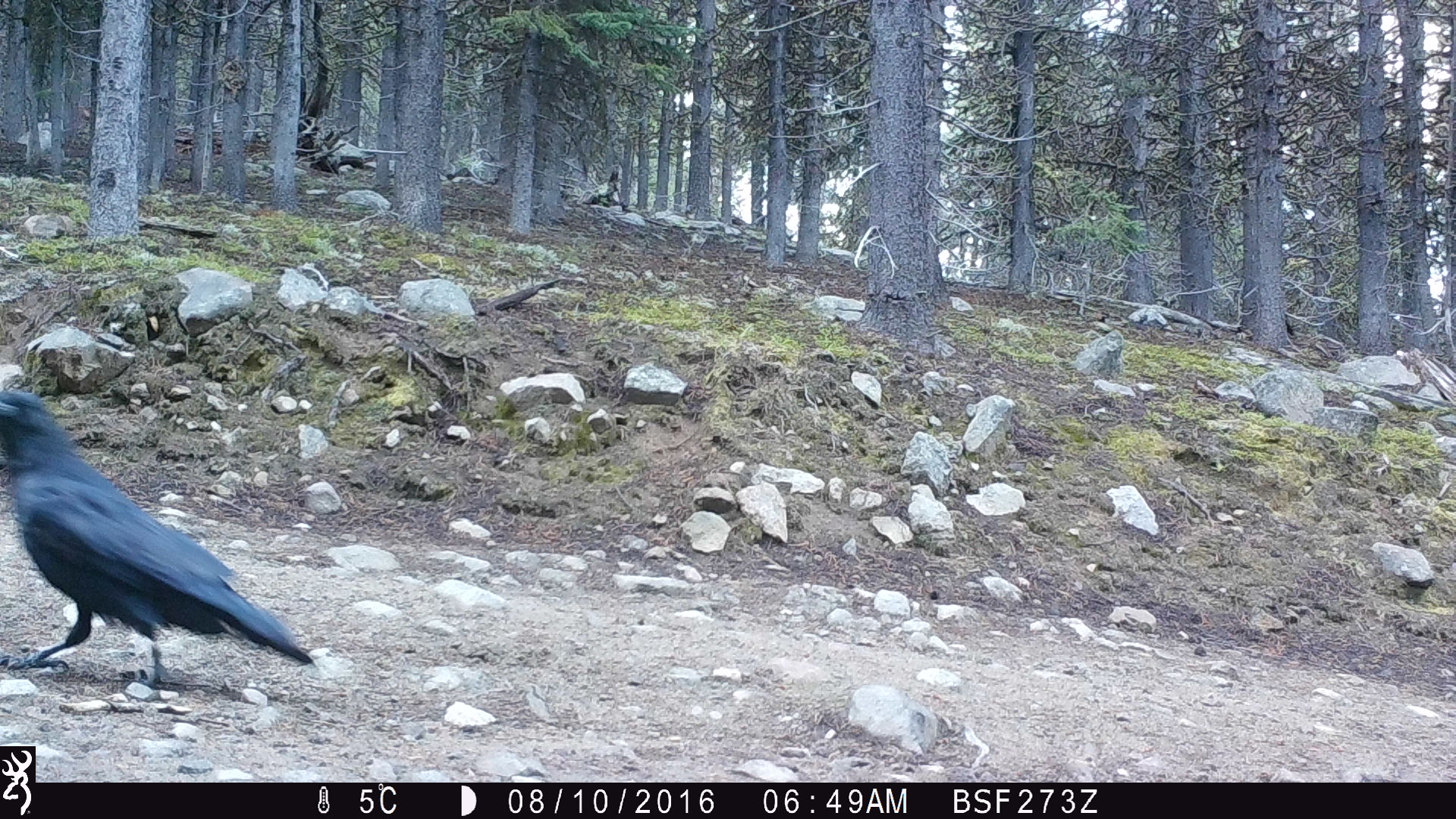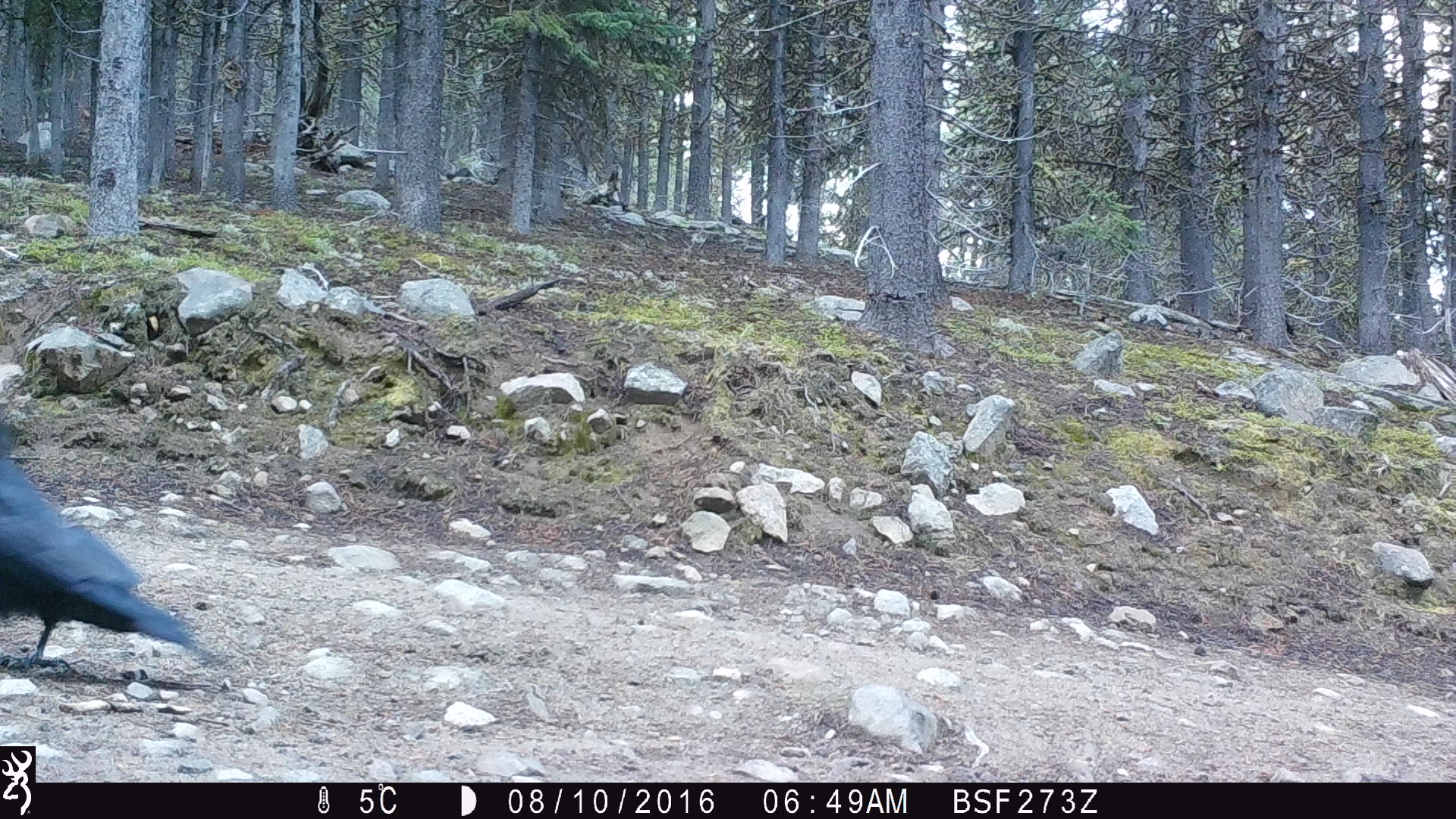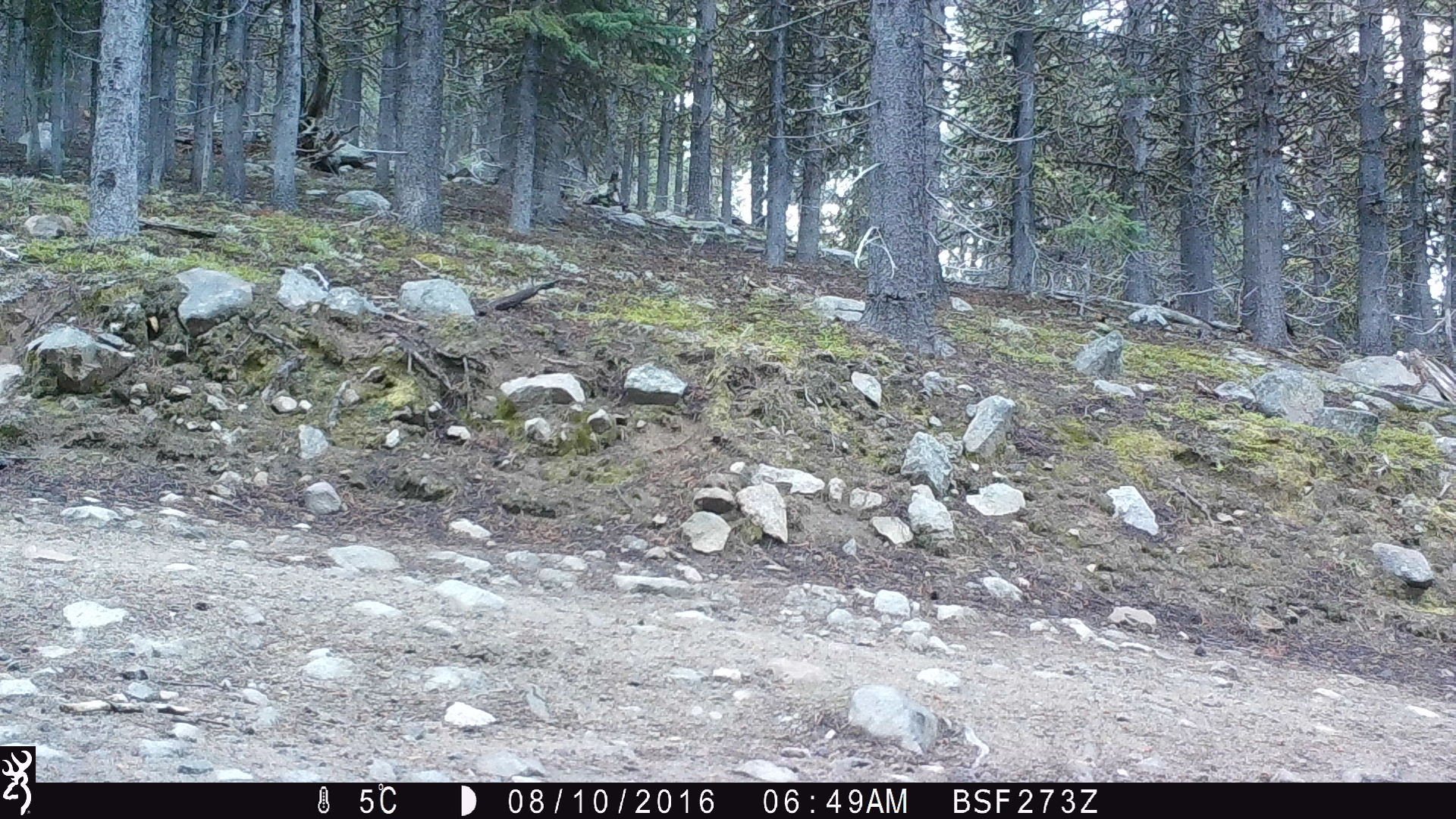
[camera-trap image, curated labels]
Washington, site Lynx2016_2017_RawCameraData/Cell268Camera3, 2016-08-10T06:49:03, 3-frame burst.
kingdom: Animalia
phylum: Chordata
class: Aves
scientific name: Aves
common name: birds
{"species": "Aves (birds)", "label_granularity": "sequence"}